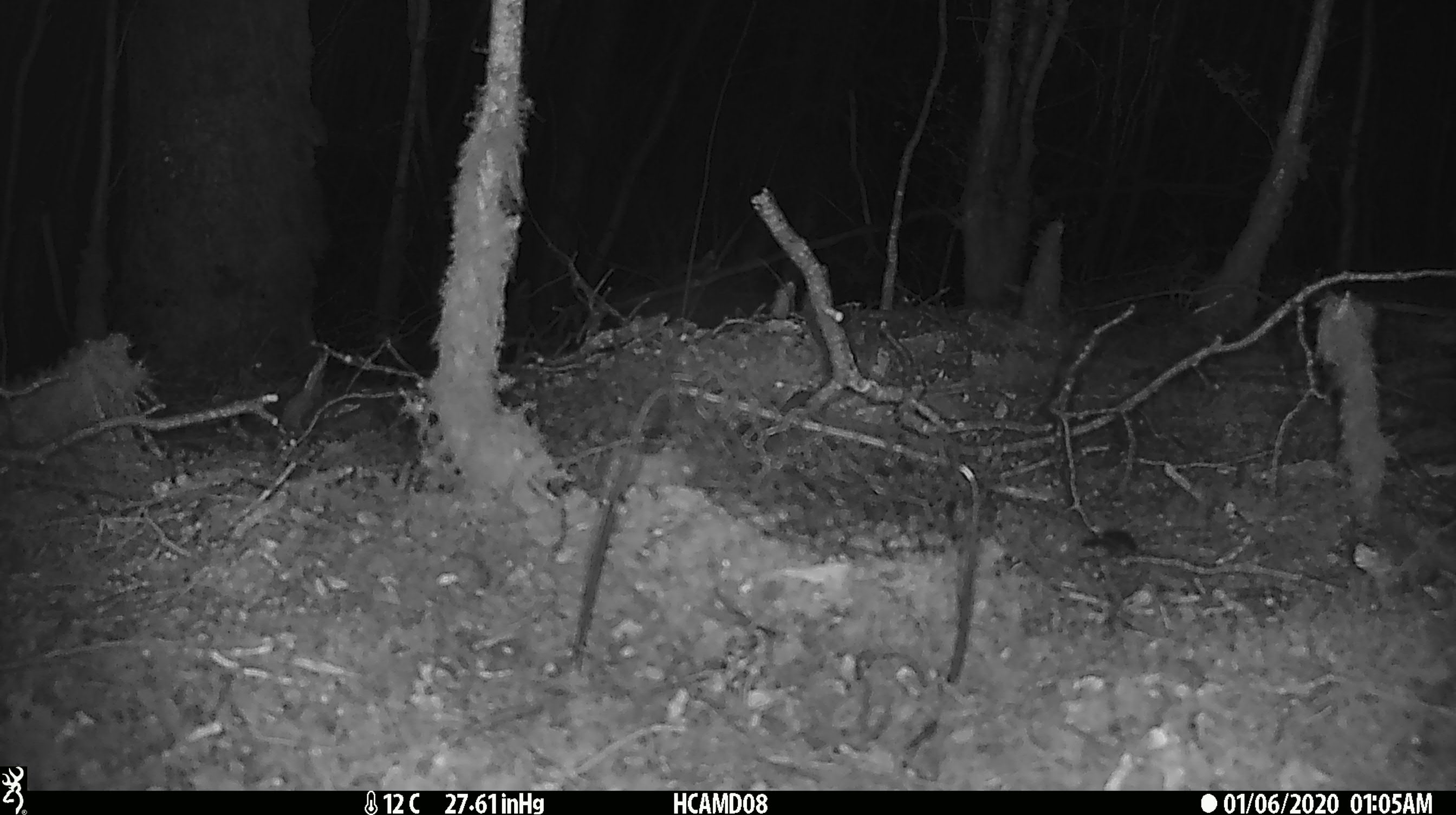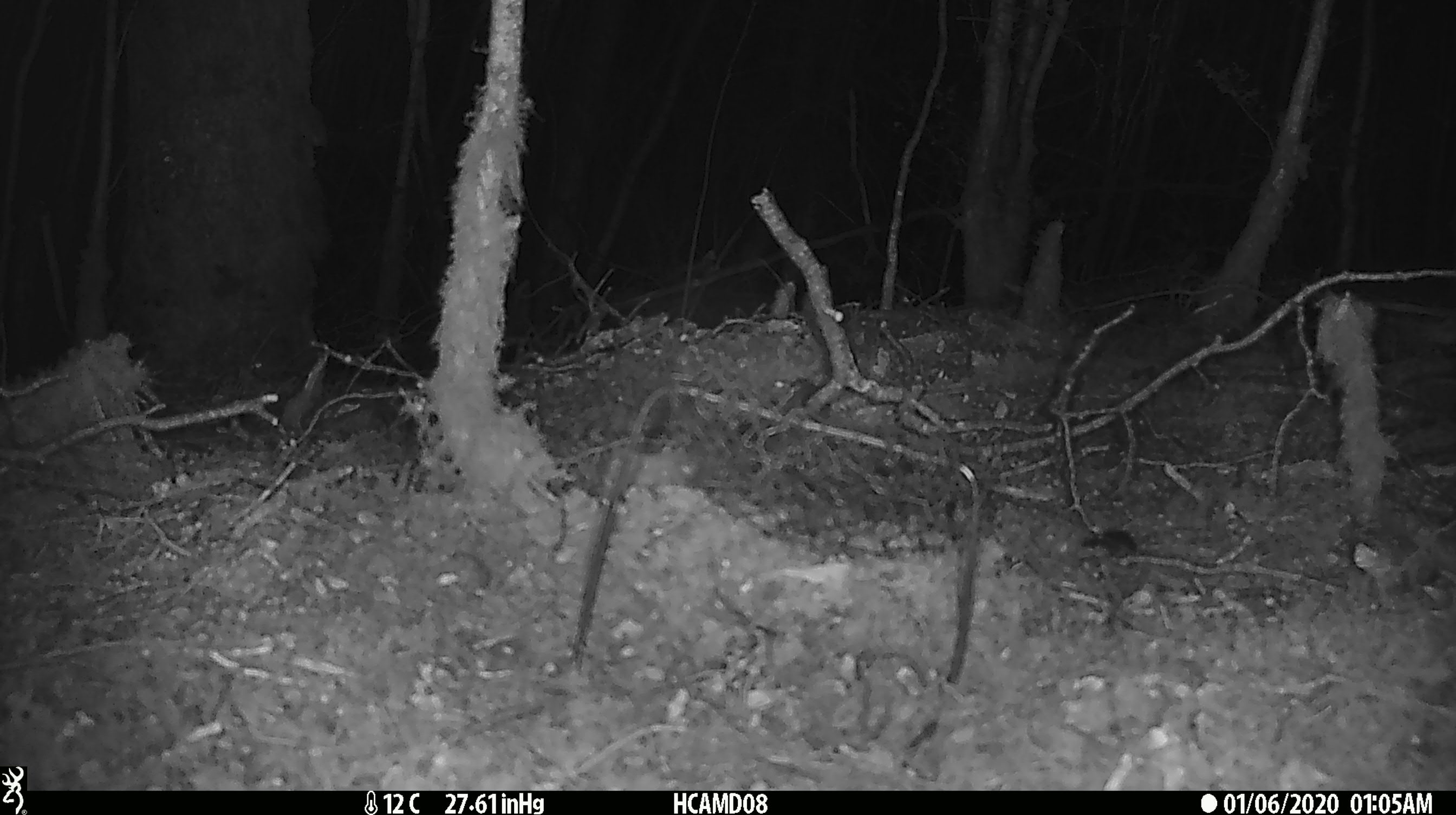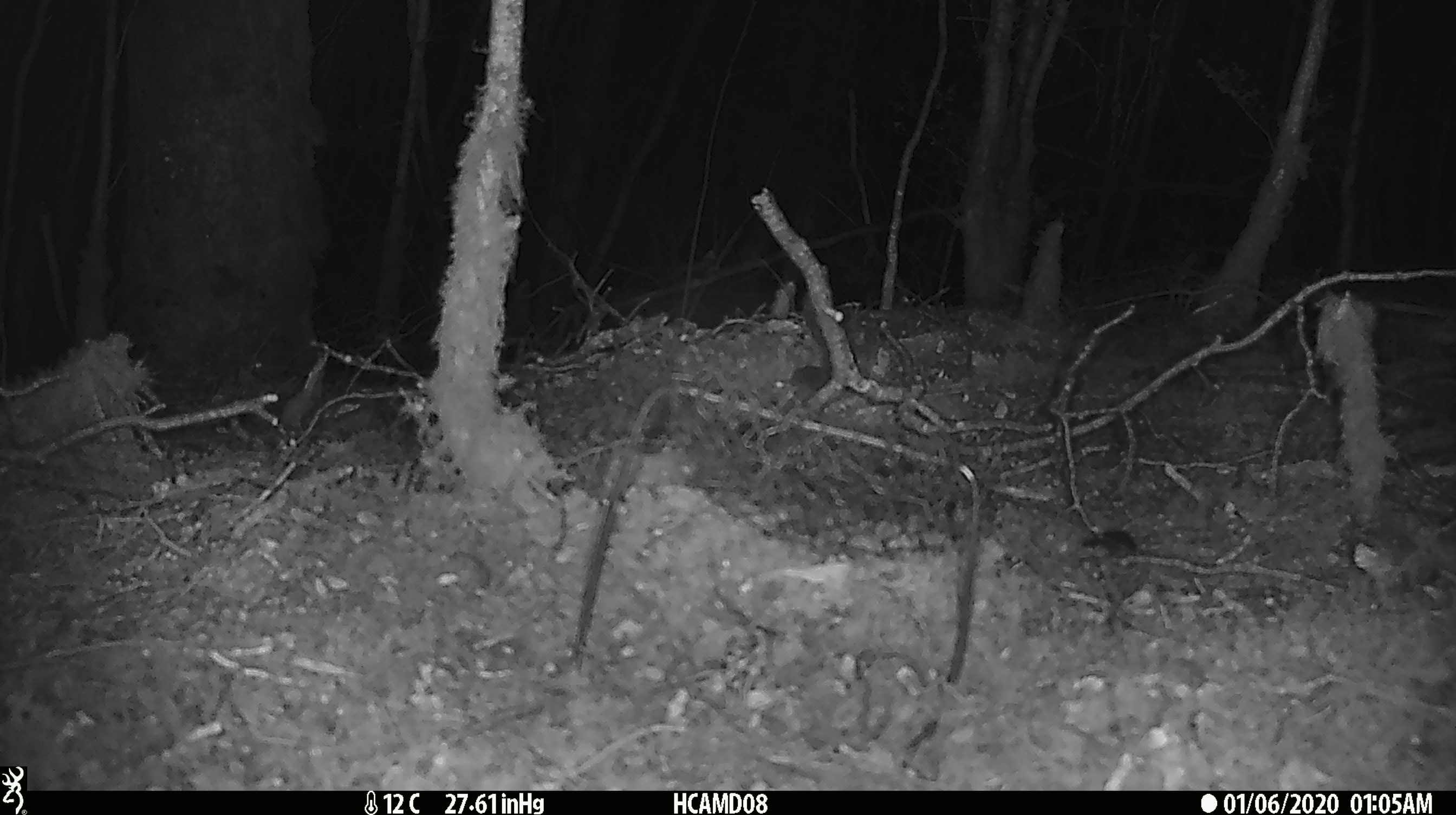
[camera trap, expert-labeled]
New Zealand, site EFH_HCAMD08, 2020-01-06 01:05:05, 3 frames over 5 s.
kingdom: Animalia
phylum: Chordata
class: Mammalia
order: Rodentia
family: Muridae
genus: Mus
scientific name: Mus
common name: mouse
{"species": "mouse (Mus)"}